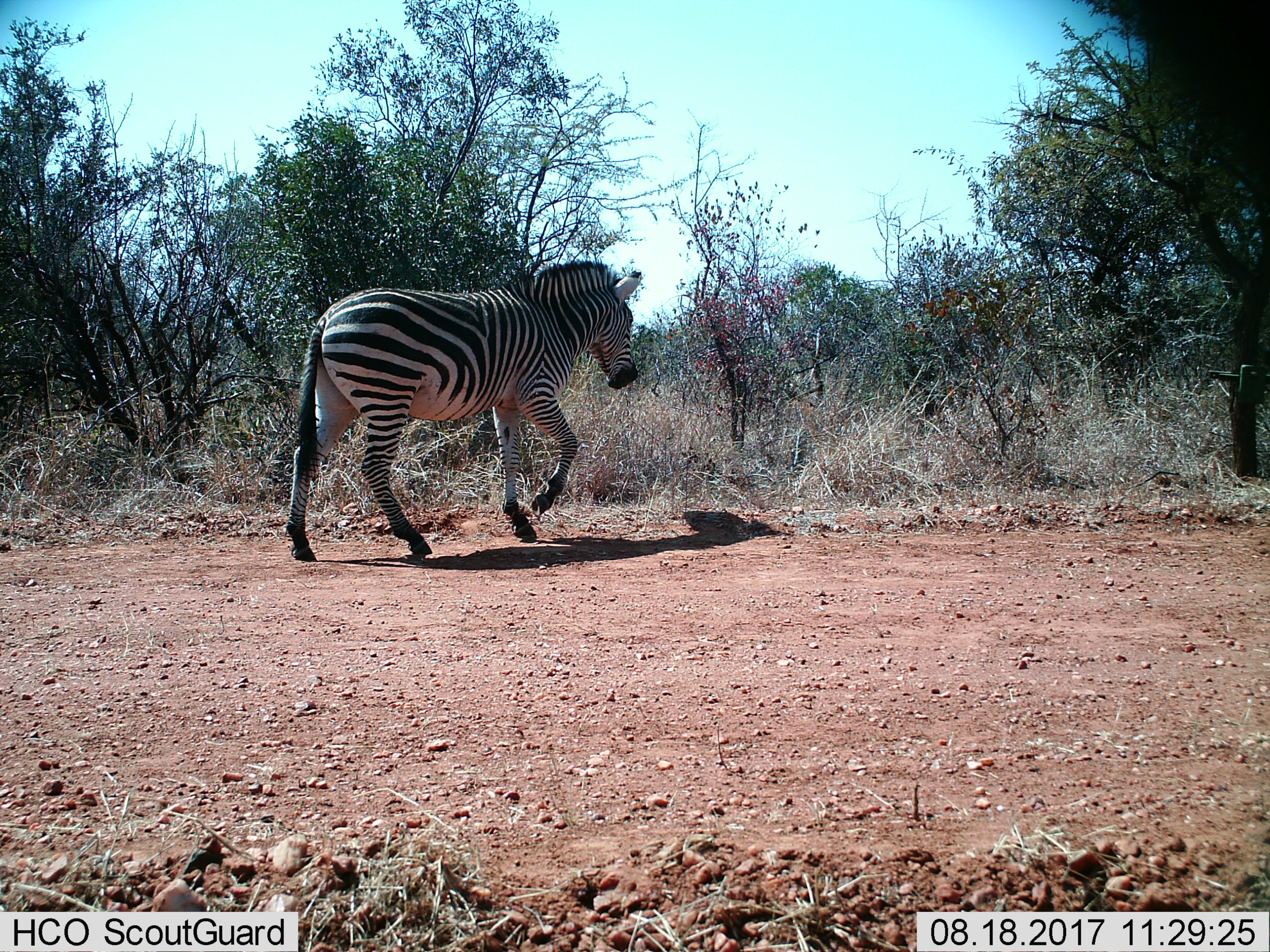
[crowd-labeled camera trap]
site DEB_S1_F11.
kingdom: Animalia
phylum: Chordata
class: Mammalia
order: Perissodactyla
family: Equidae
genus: Equus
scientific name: Equus quagga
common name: plains zebra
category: zebraplains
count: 1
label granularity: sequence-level